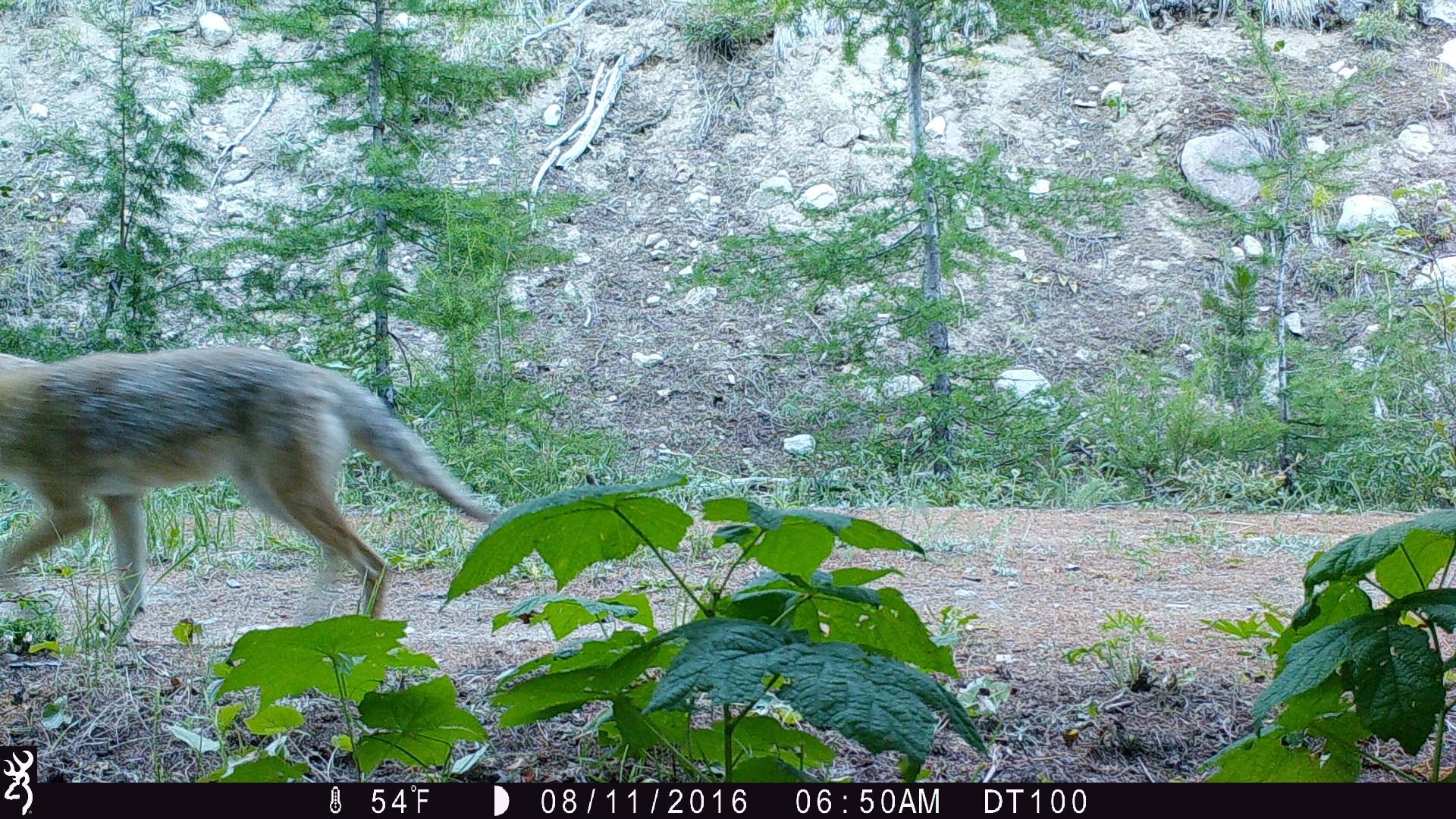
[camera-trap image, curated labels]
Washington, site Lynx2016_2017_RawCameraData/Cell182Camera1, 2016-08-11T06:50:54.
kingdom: Animalia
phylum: Chordata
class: Mammalia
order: Carnivora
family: Canidae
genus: Canis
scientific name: Canis latrans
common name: coyote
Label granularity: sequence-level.